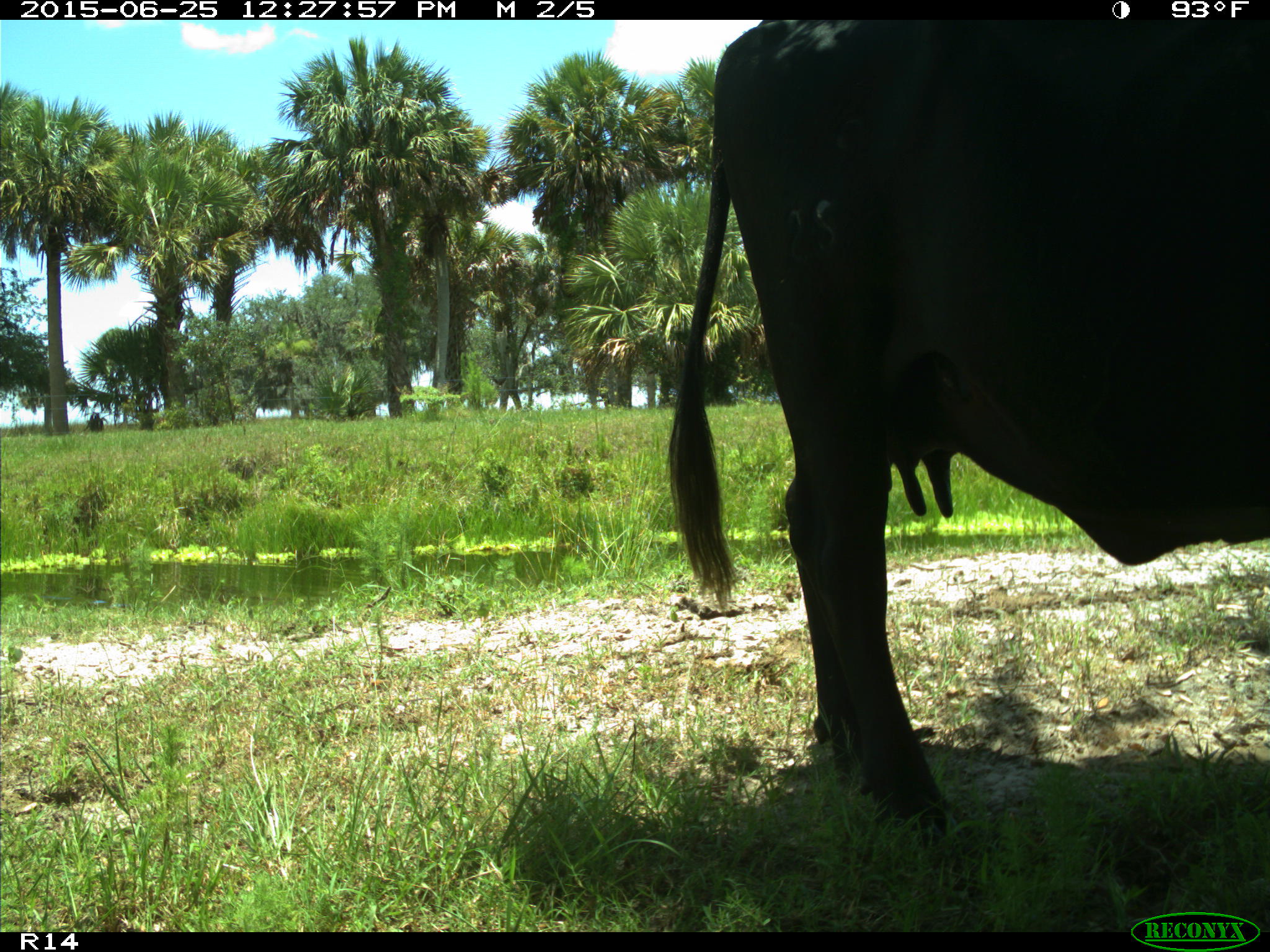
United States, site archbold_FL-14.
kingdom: Animalia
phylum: Chordata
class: Mammalia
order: Artiodactyla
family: Bovidae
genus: Bos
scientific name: Bos taurus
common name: domestic cow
Bos taurus (domestic cow).